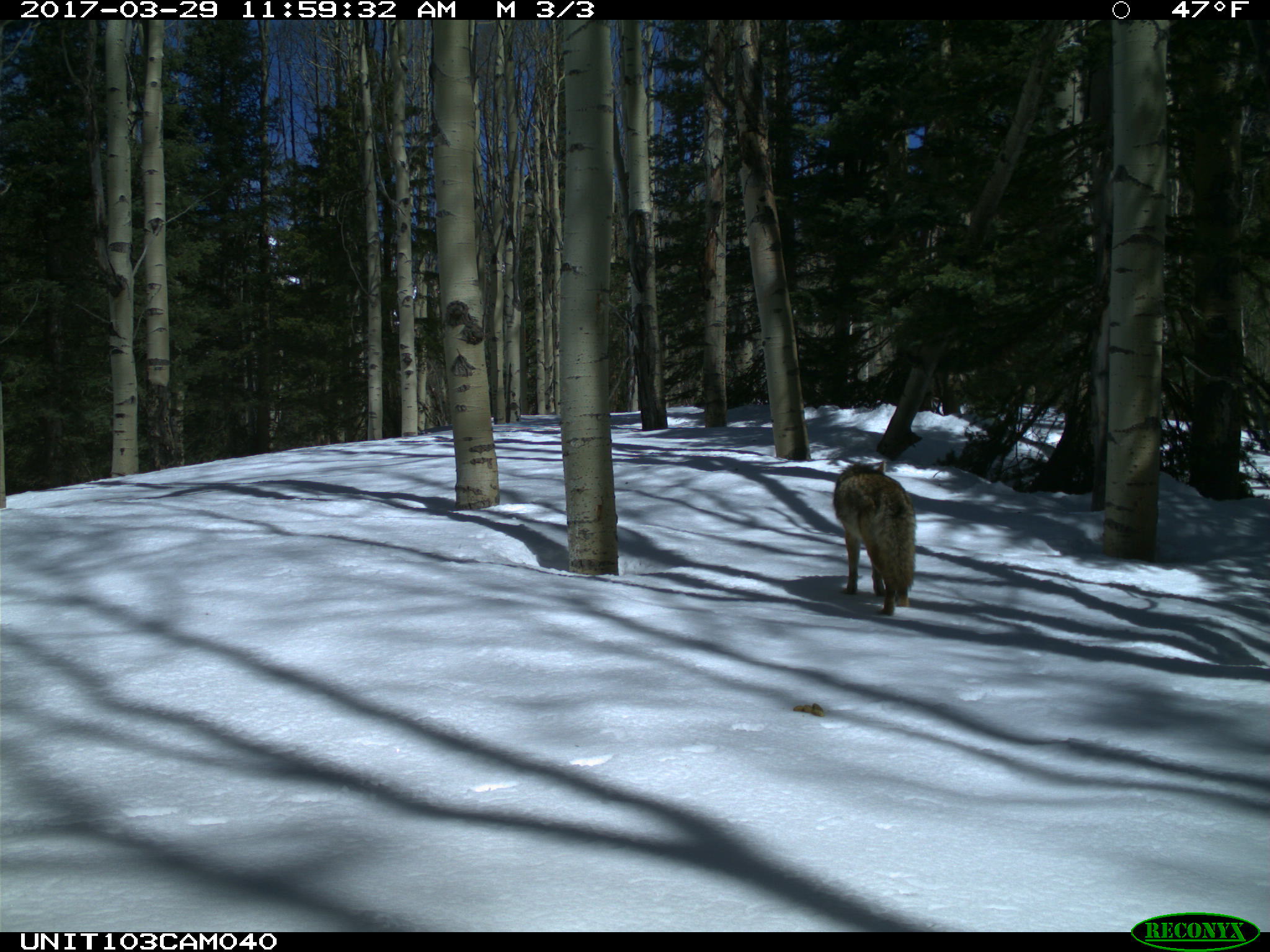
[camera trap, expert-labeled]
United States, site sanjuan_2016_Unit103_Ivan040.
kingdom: Animalia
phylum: Chordata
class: Mammalia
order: Carnivora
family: Canidae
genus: Canis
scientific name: Canis latrans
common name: coyote